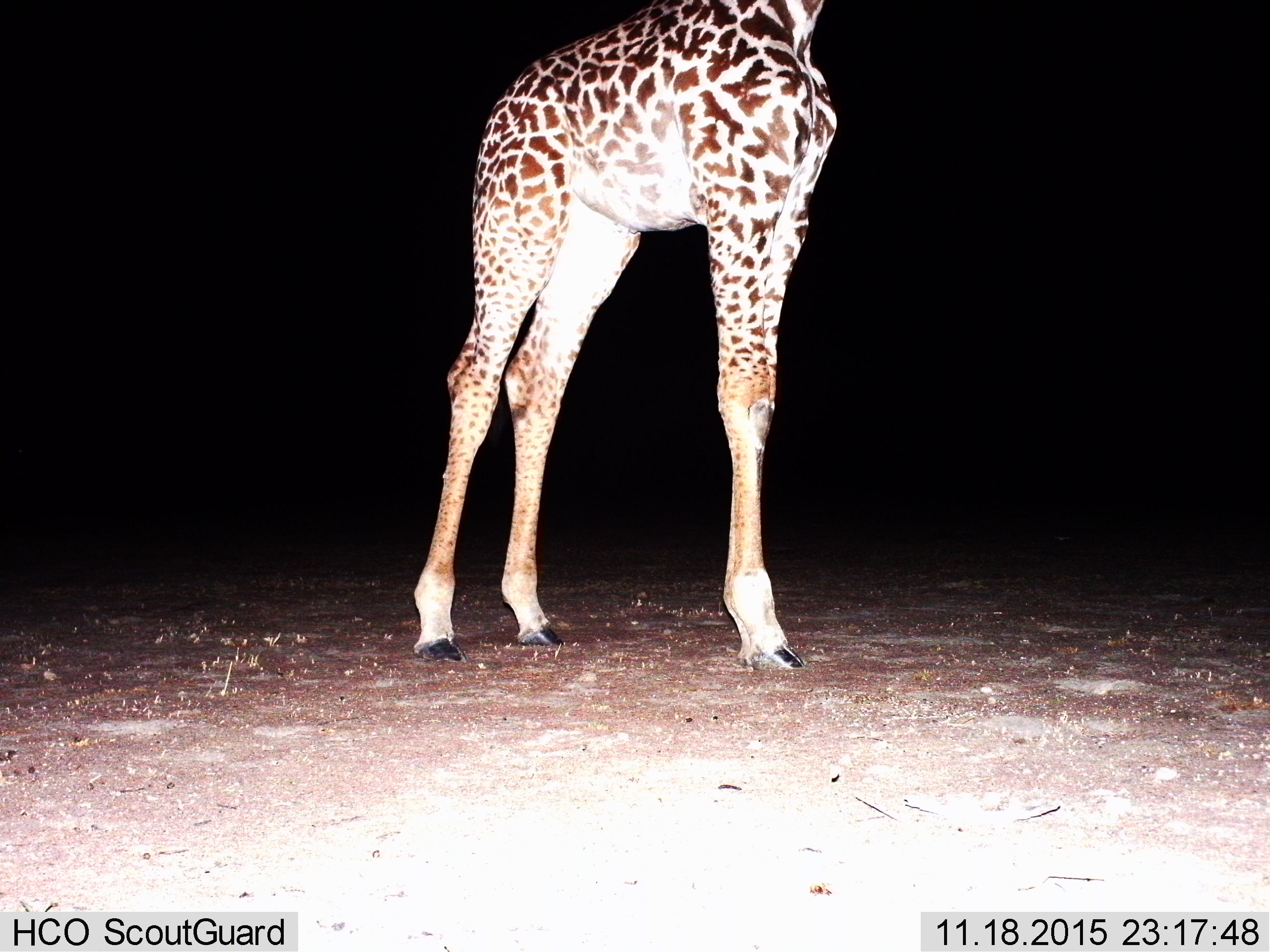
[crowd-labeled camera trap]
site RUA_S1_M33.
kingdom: Animalia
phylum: Chordata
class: Mammalia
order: Artiodactyla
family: Giraffidae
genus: Giraffa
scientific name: Giraffa camelopardalis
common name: giraffe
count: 1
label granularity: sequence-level